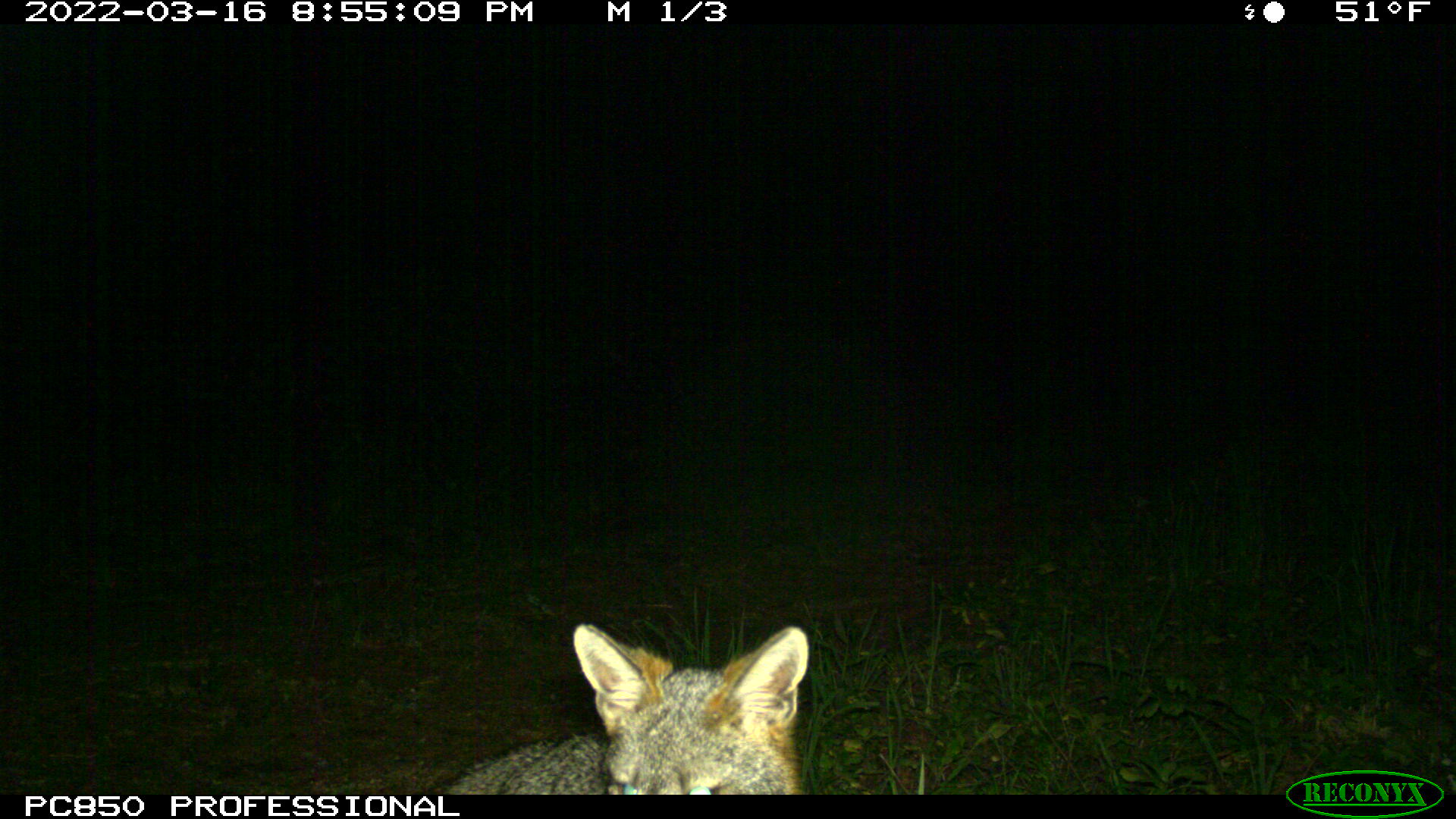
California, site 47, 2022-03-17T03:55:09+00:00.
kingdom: Animalia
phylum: Chordata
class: Mammalia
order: Carnivora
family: Canidae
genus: Urocyon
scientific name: Urocyon cinereoargenteus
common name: gray fox